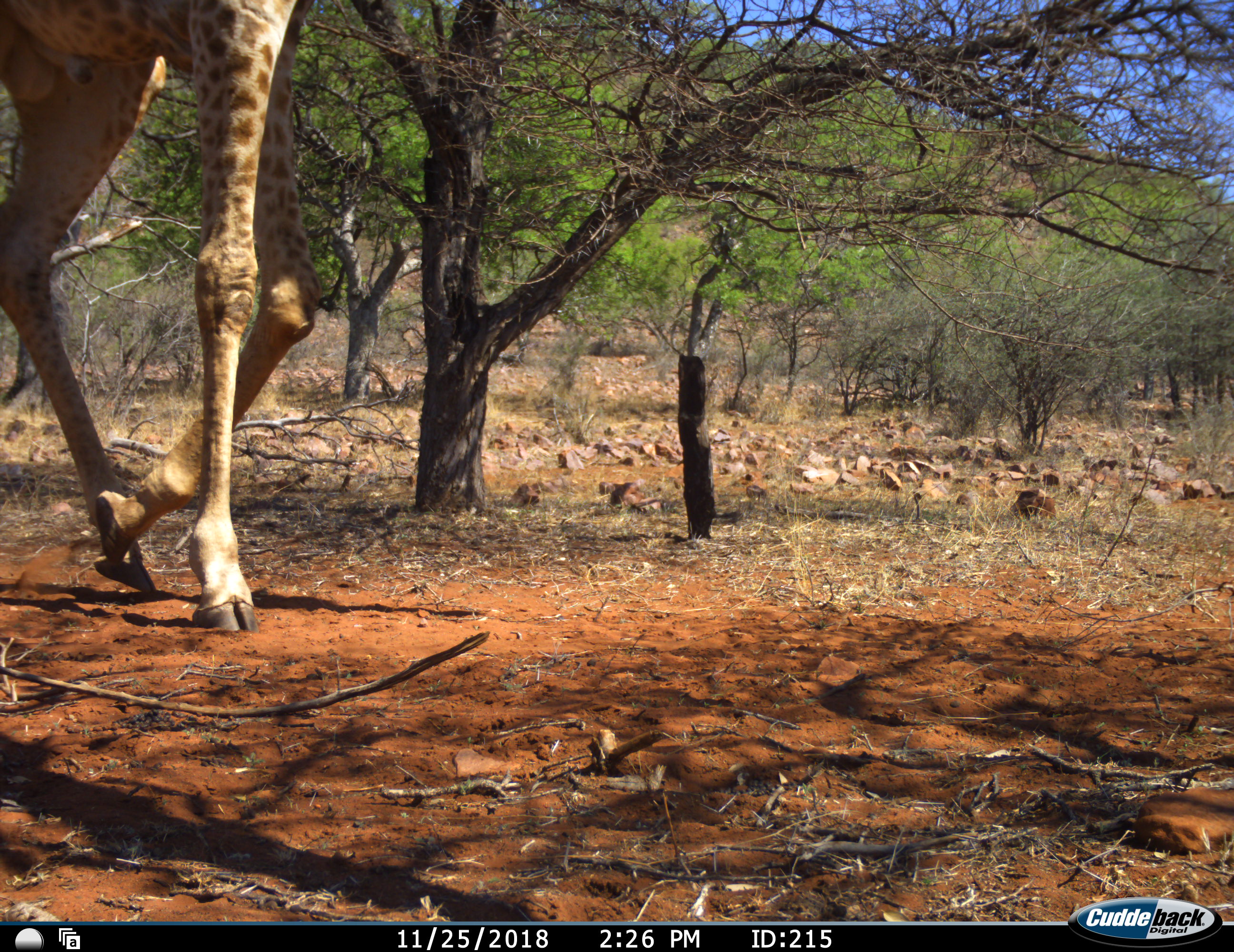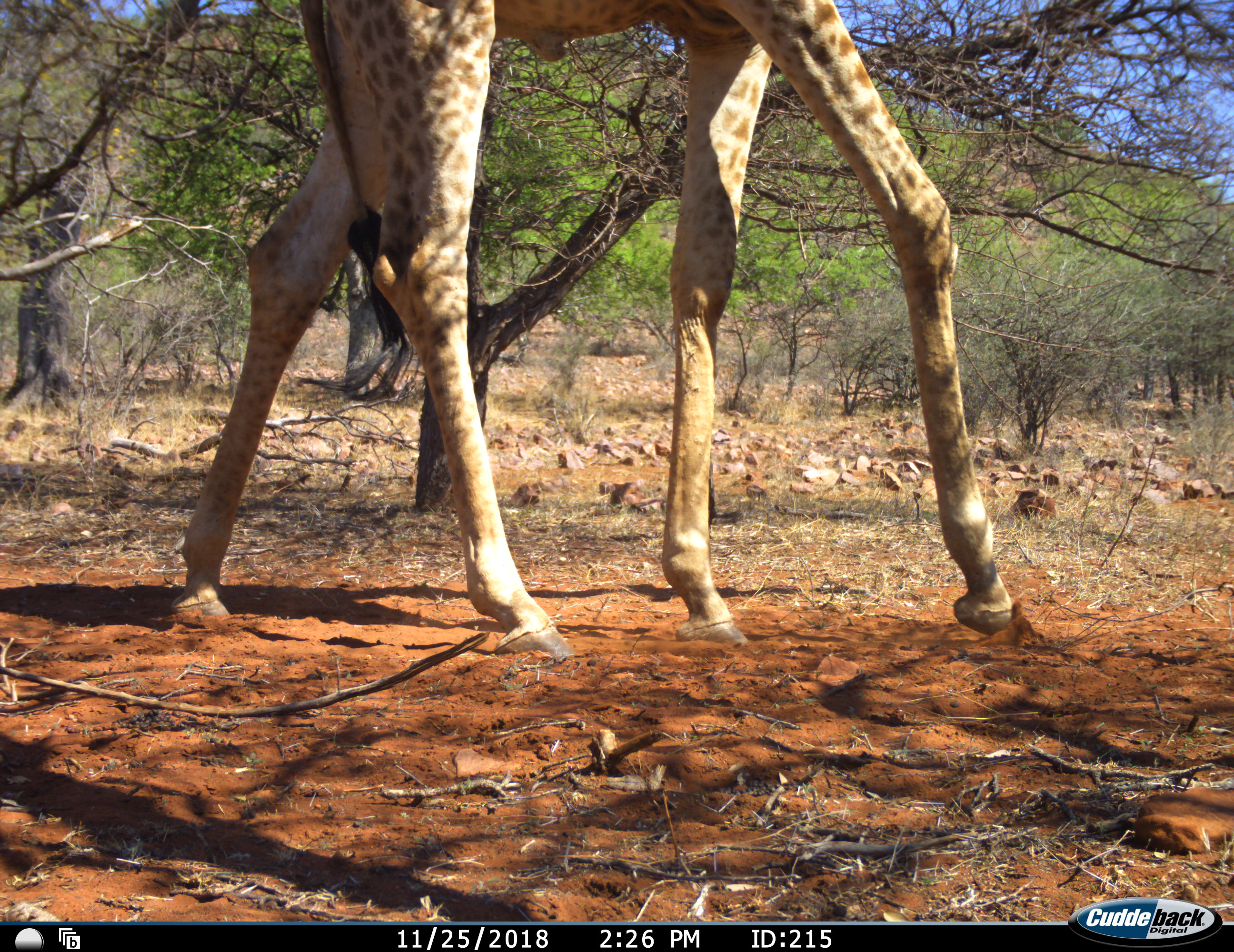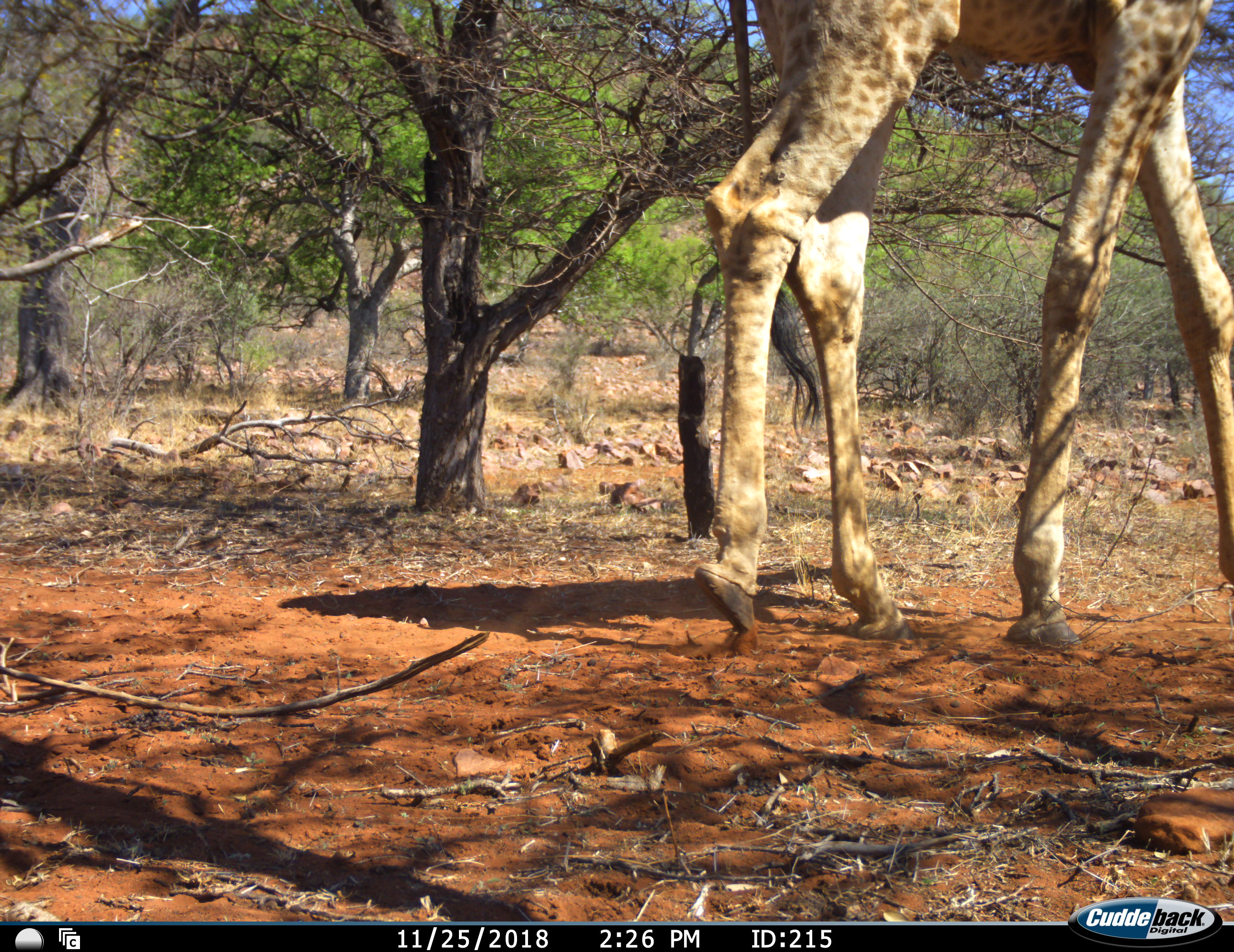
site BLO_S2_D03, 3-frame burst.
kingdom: Animalia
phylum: Chordata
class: Mammalia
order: Artiodactyla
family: Giraffidae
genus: Giraffa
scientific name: Giraffa camelopardalis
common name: giraffe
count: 1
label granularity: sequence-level